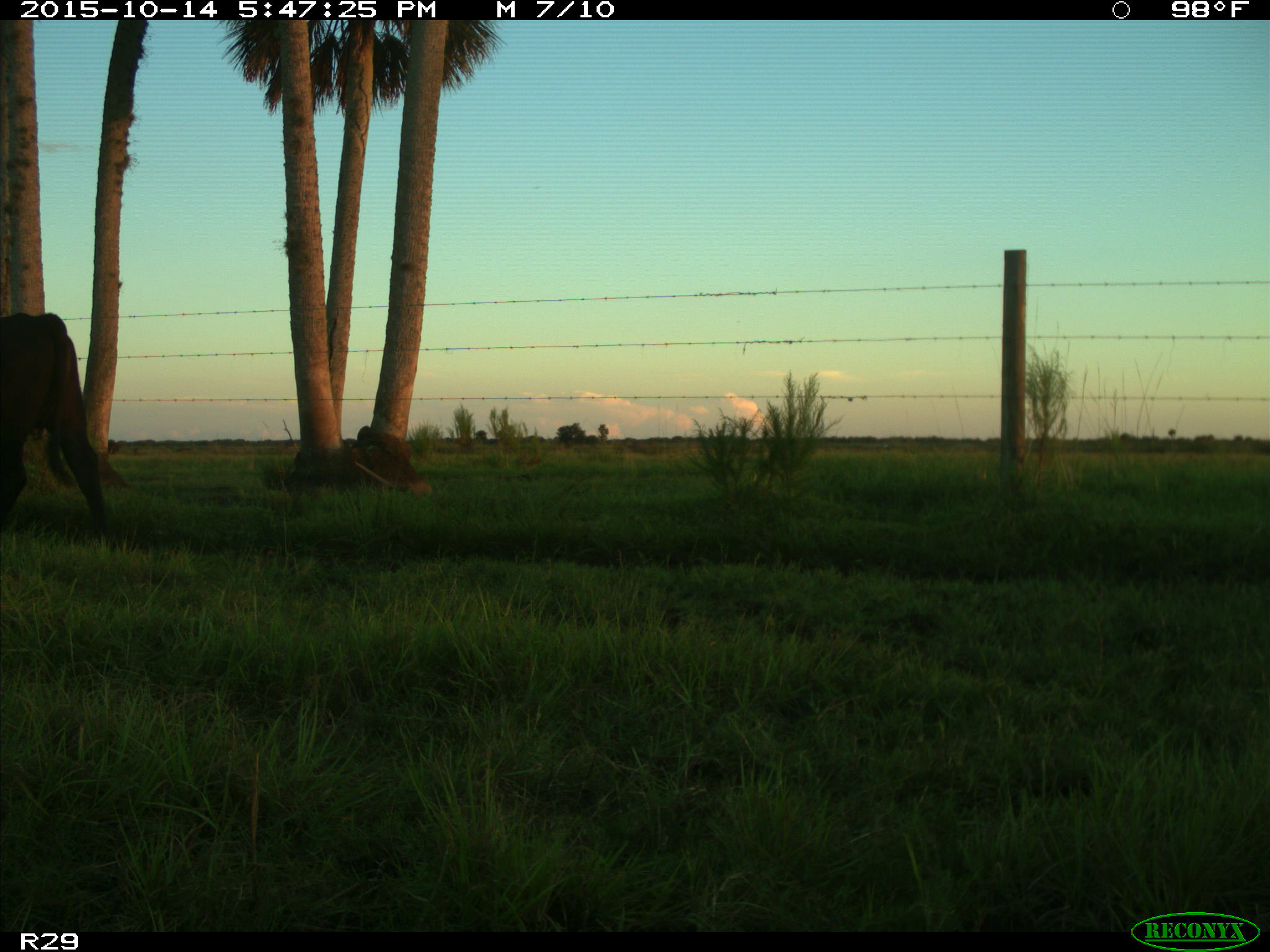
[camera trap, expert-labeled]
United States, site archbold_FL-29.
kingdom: Animalia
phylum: Chordata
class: Mammalia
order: Artiodactyla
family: Bovidae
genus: Bos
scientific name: Bos taurus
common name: domestic cow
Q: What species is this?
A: Bos taurus (domestic cow).